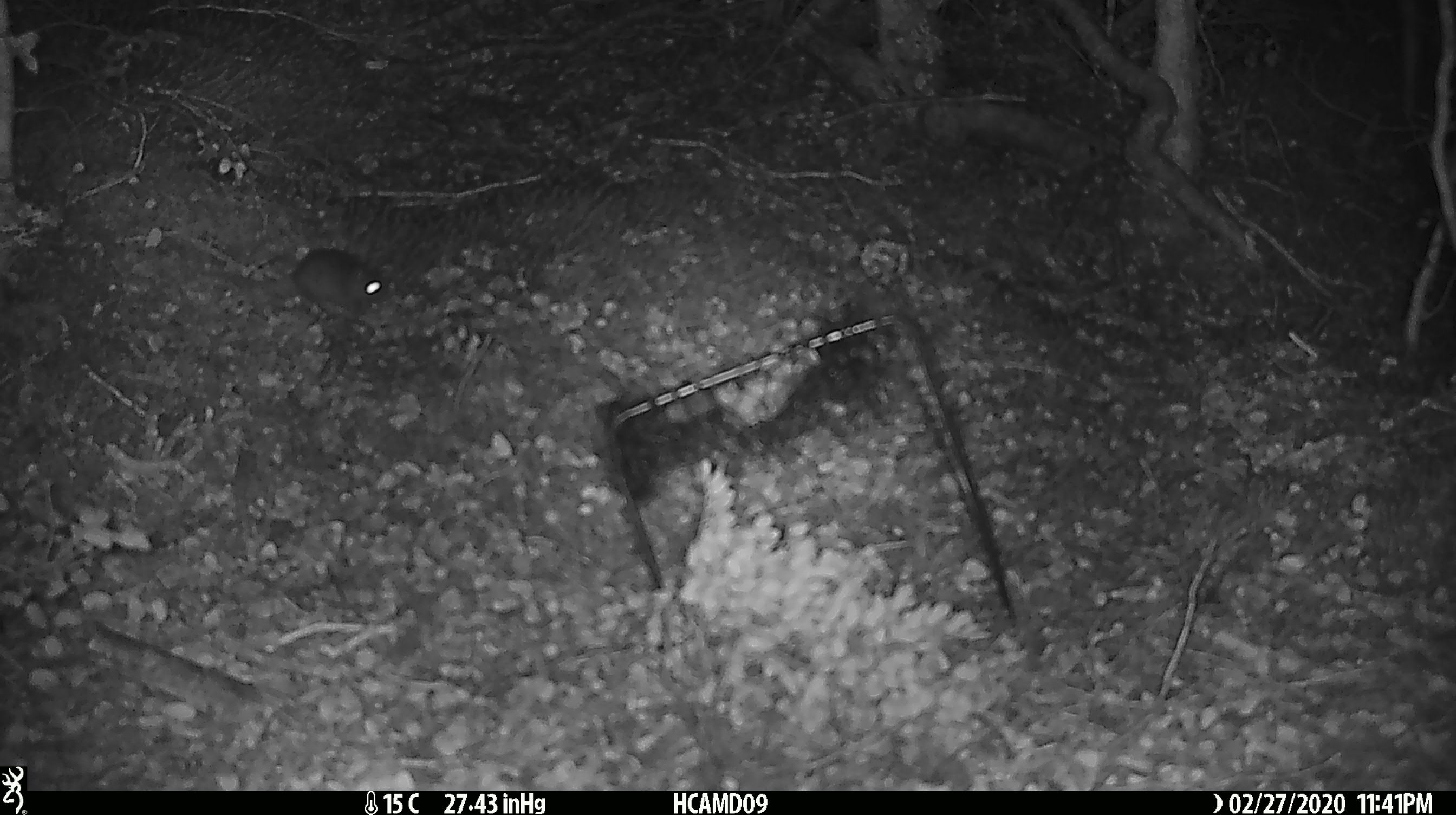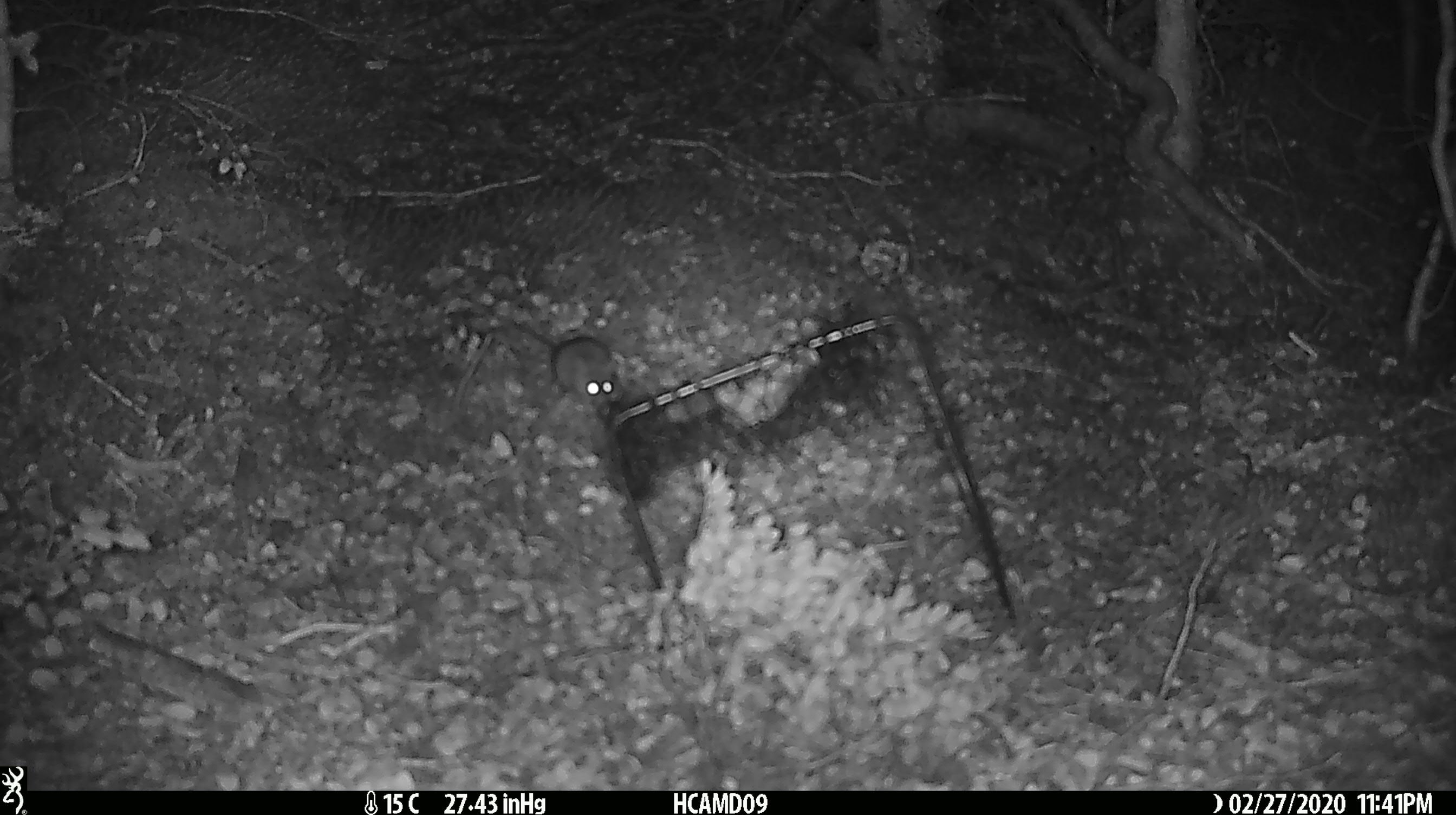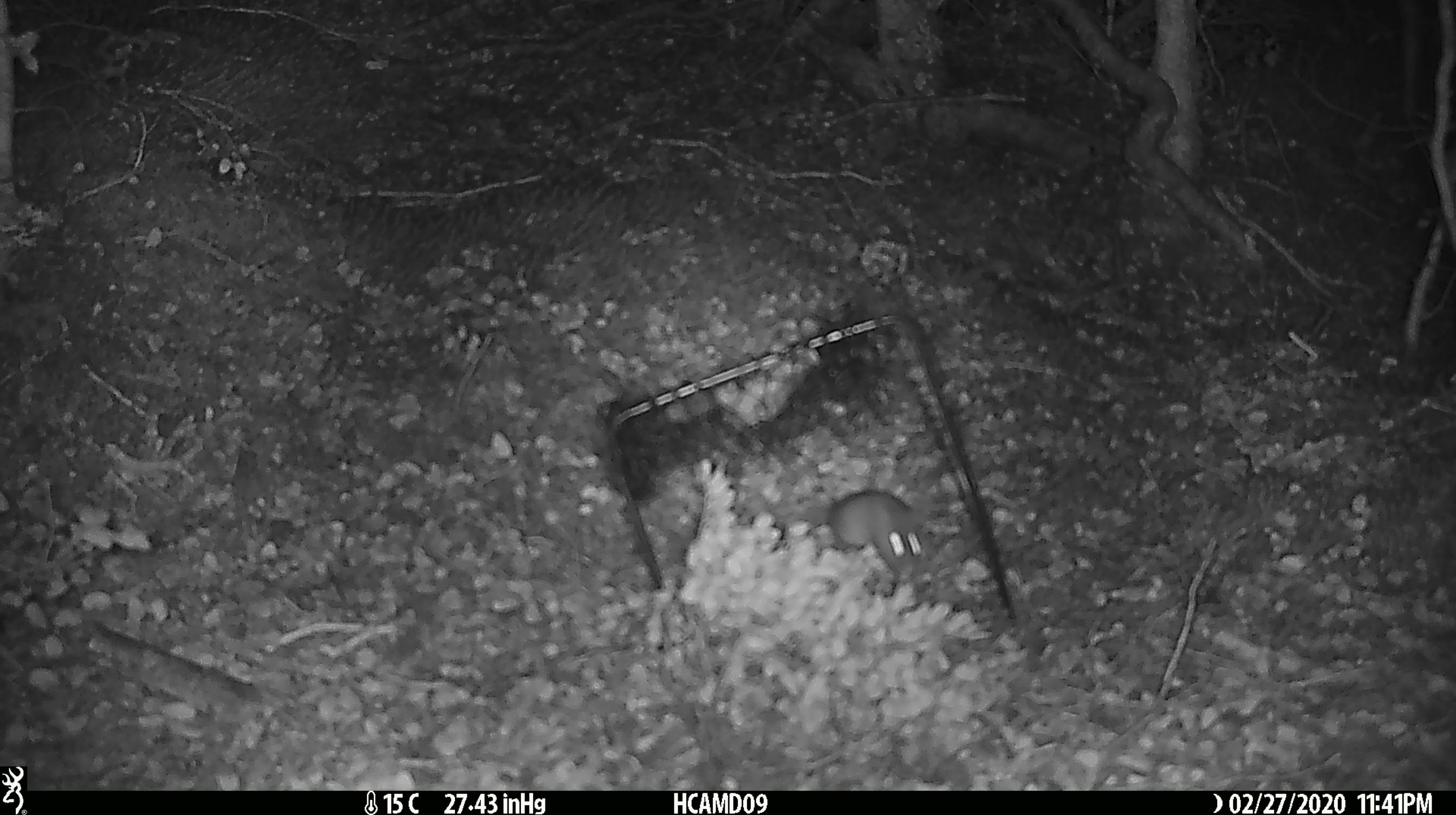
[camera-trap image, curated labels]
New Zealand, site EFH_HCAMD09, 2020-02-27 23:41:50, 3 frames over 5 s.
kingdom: Animalia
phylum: Chordata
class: Mammalia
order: Rodentia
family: Muridae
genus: Mus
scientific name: Mus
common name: mouse